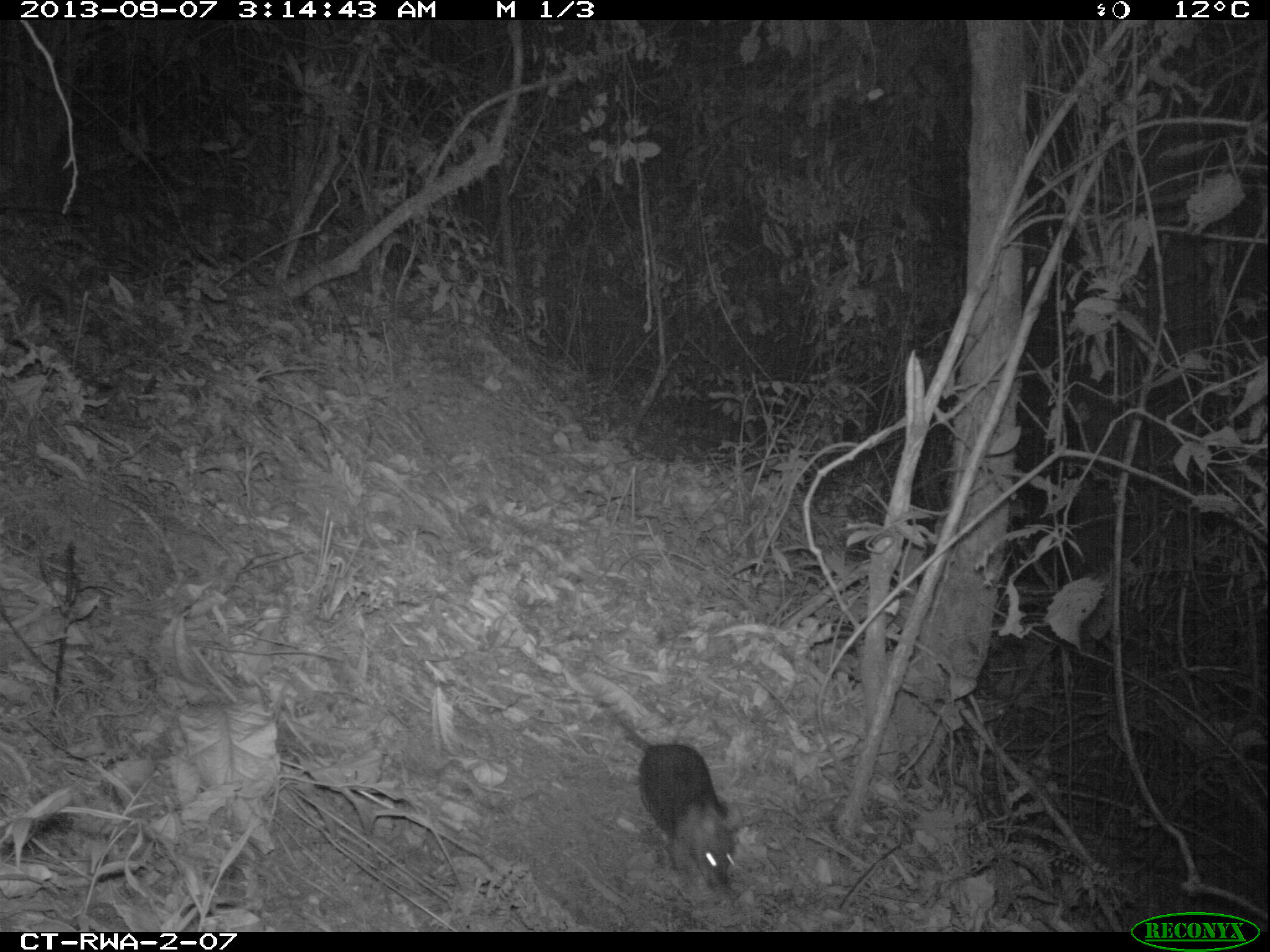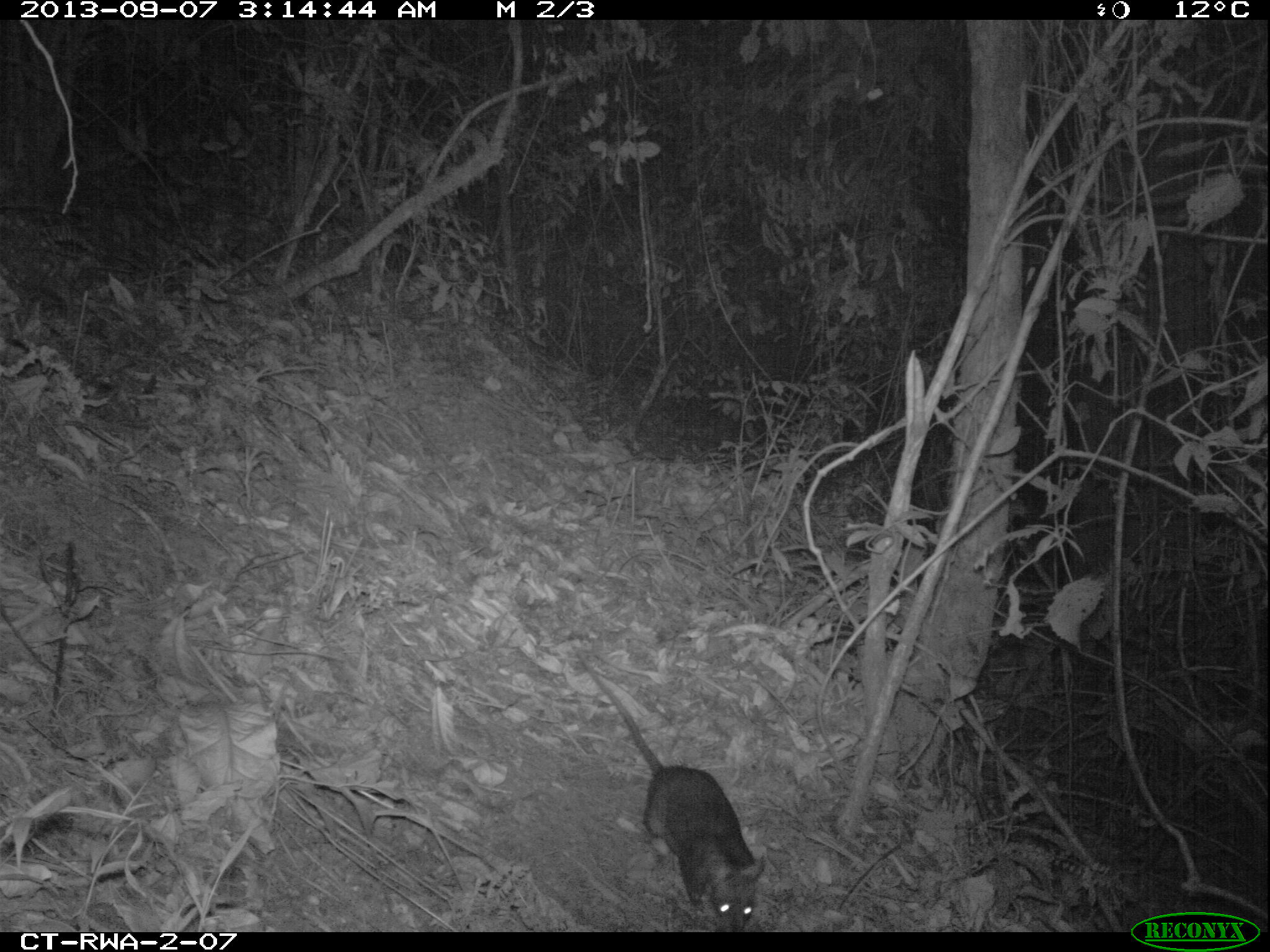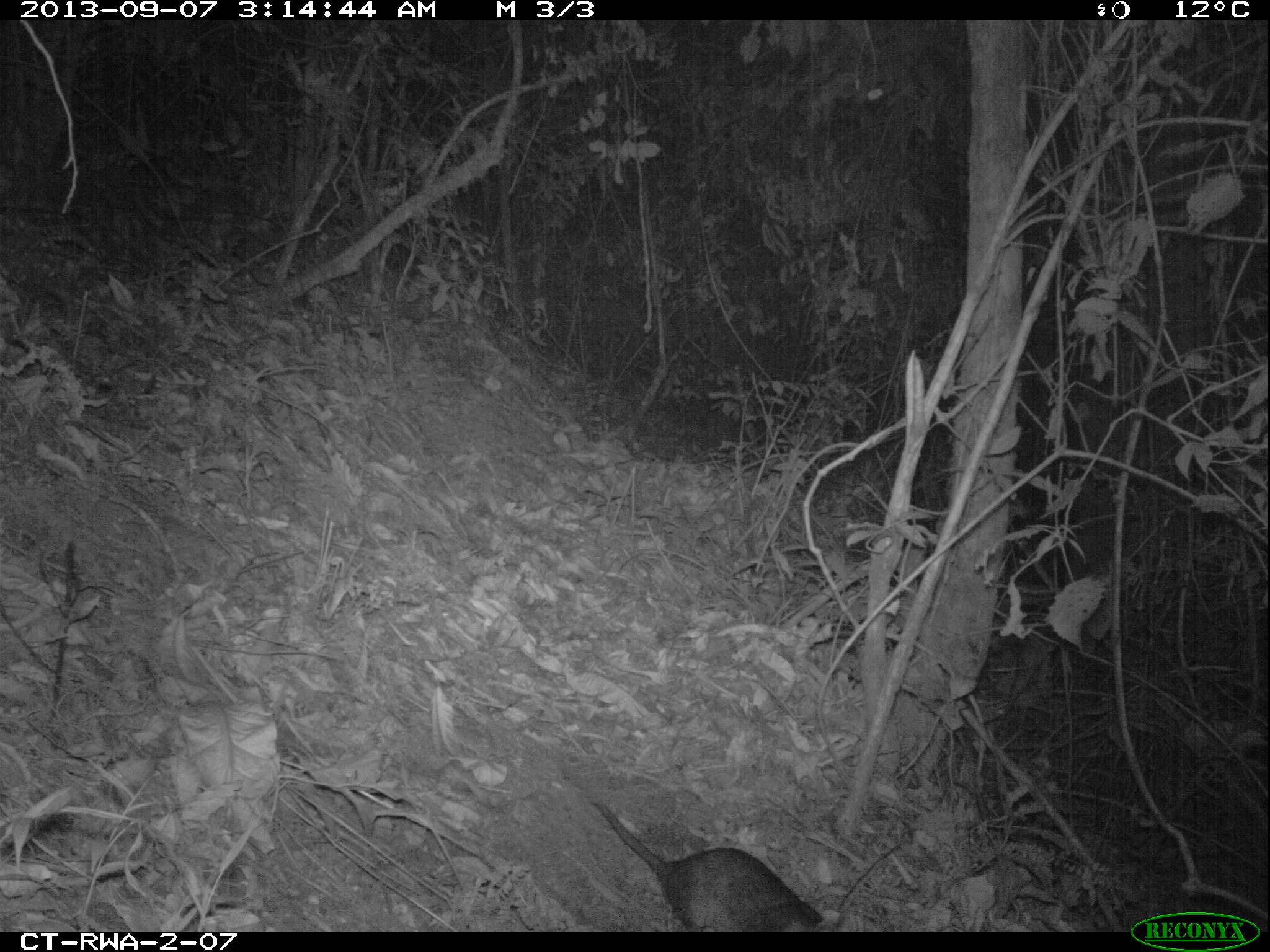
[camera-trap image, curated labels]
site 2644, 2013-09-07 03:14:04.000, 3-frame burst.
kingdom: Animalia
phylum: Chordata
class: Mammalia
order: Rodentia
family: Nesomyidae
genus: Cricetomys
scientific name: Cricetomys gambianus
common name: african giant pouched rat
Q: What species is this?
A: Cricetomys gambianus (african giant pouched rat).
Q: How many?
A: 1.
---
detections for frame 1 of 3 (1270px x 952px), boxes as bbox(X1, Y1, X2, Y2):
cricetomys gambianus: bbox(596, 698, 735, 885)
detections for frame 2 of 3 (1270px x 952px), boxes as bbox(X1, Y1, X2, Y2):
cricetomys gambianus: bbox(572, 643, 766, 931)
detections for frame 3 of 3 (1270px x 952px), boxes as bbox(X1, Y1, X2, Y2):
cricetomys gambianus: bbox(585, 793, 831, 932)